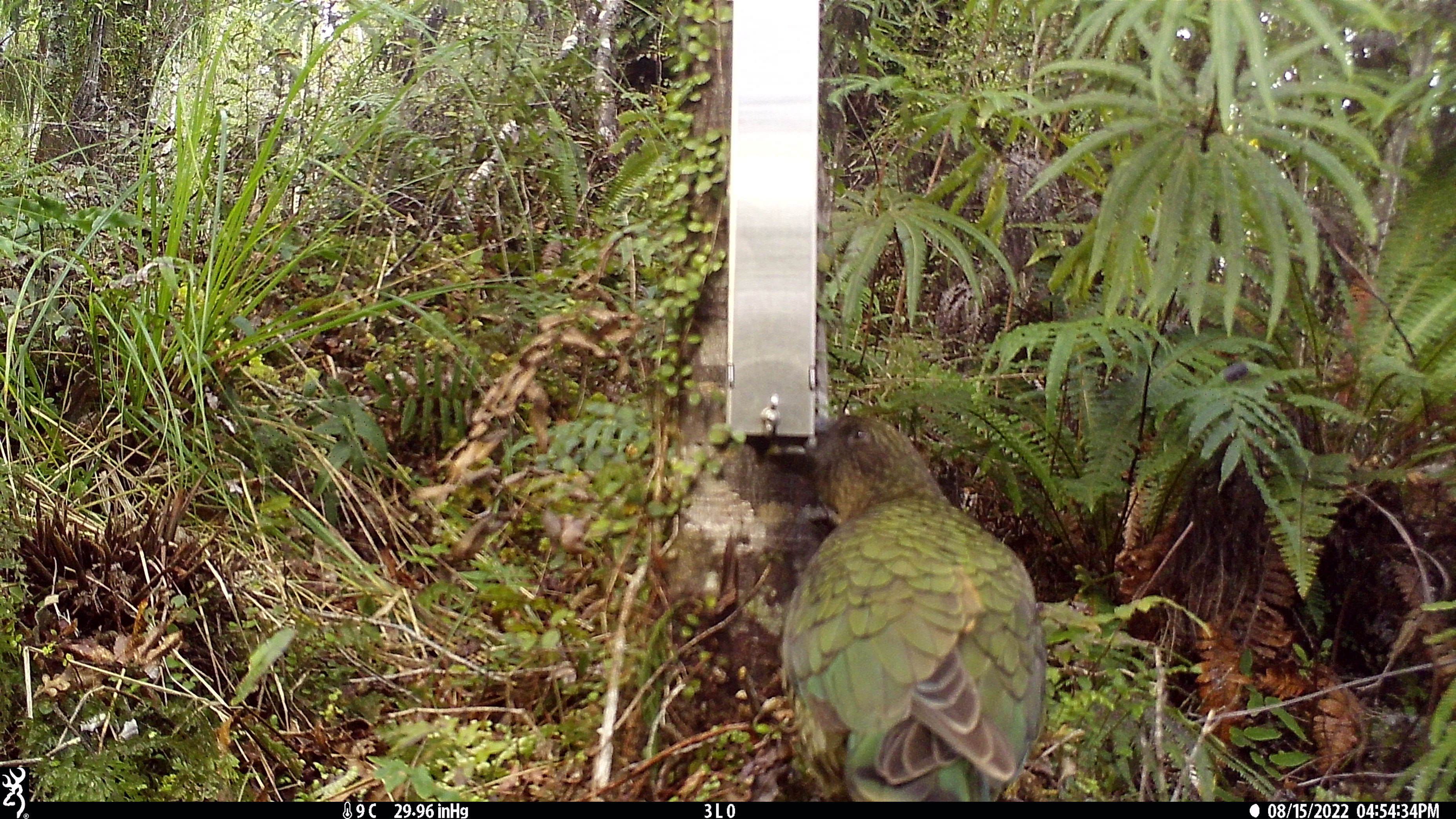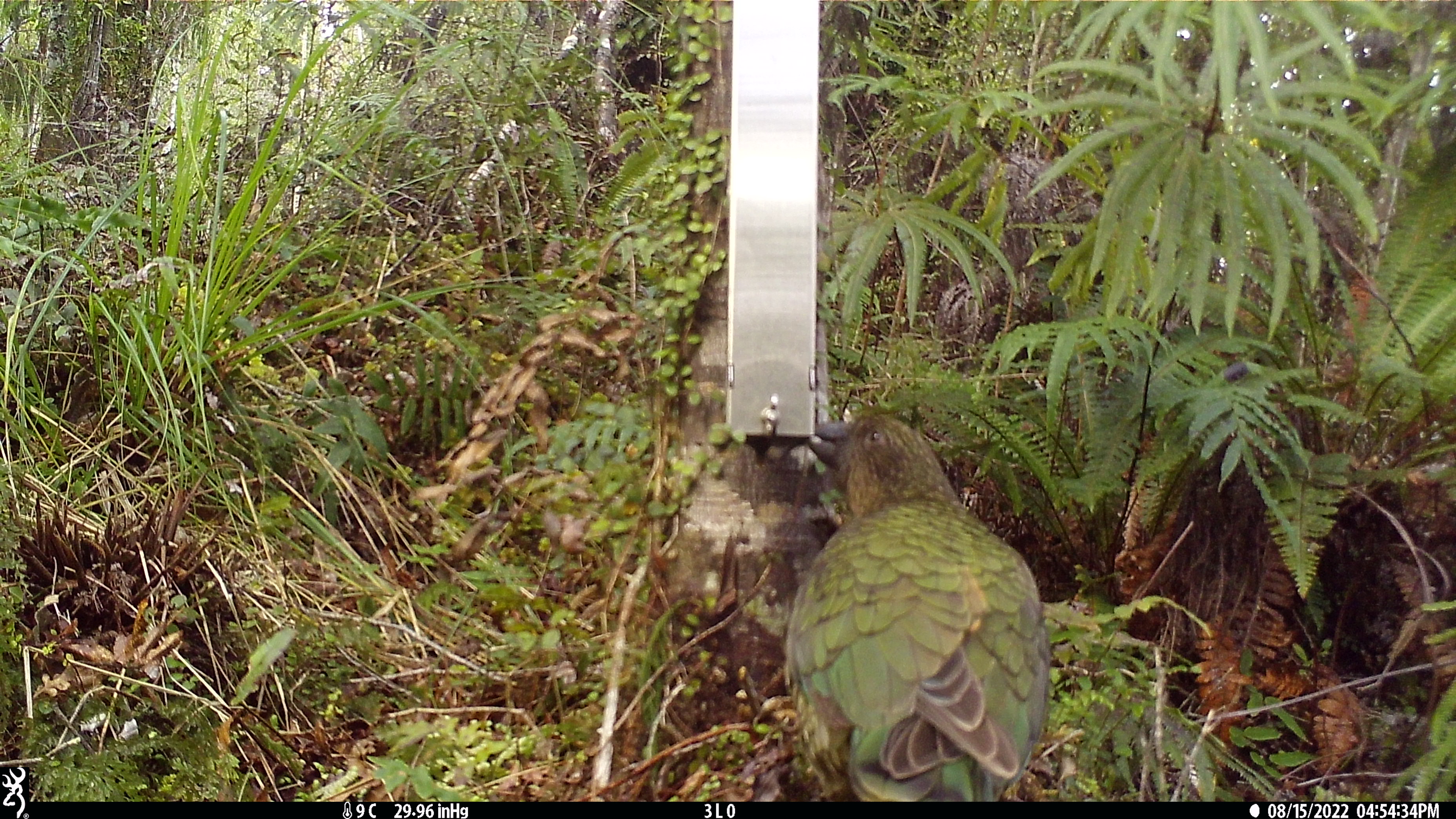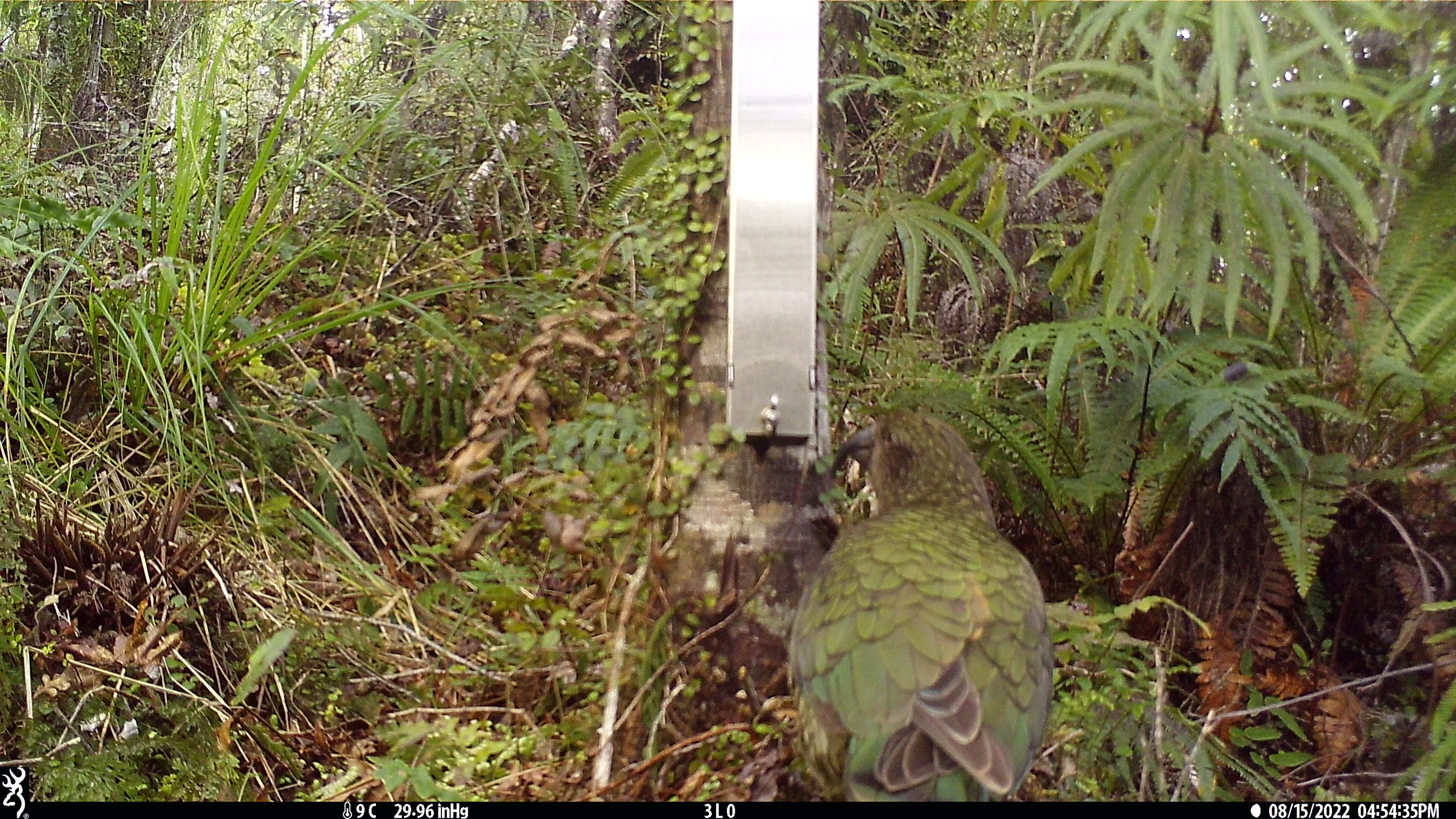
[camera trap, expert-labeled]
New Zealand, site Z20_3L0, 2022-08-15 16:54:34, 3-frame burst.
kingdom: Animalia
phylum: Chordata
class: Aves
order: Psittaciformes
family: Strigopidae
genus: Nestor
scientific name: Nestor notabilis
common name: kea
Kea (Nestor notabilis).